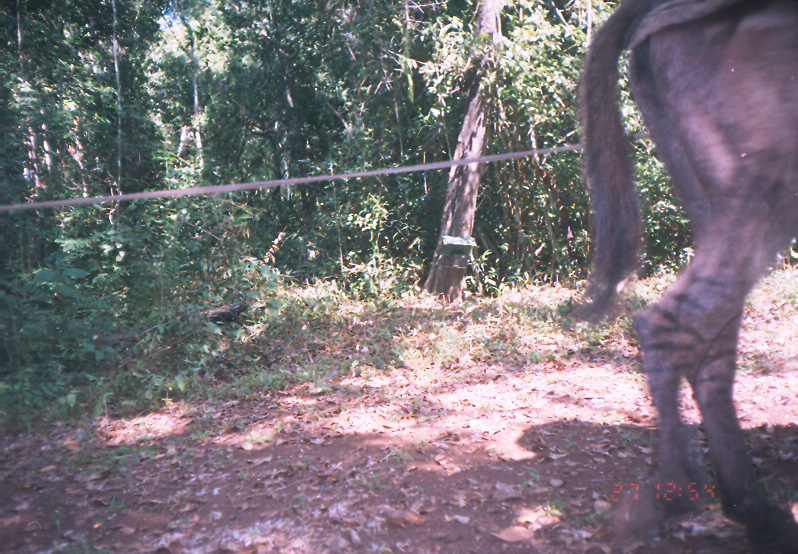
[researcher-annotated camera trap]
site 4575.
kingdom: Animalia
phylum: Chordata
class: Mammalia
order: Artiodactyla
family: Bovidae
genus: Bos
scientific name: Bos taurus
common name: domestic cattle